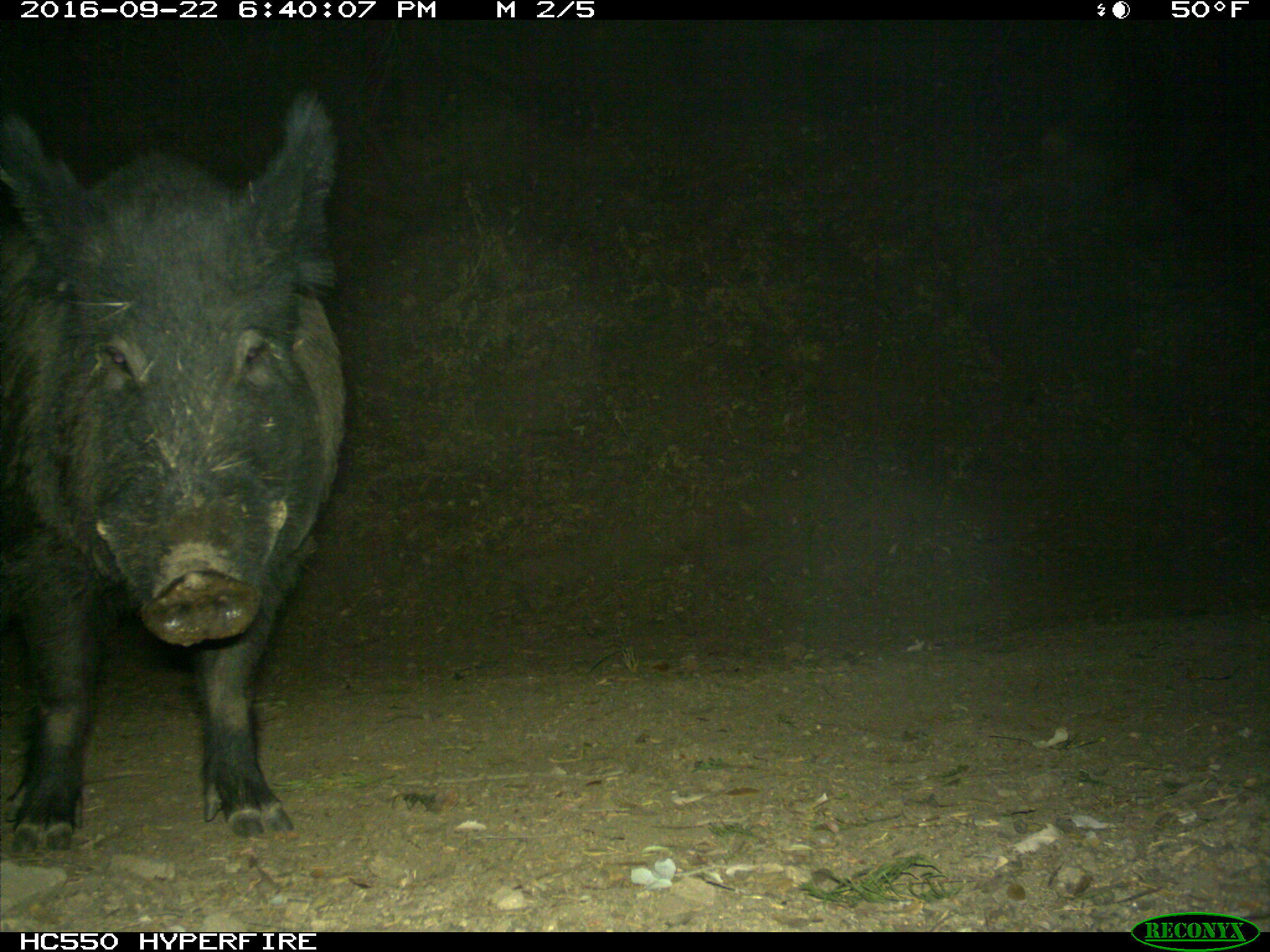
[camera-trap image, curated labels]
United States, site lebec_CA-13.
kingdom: Animalia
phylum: Chordata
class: Mammalia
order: Artiodactyla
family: Suidae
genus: Sus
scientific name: Sus scrofa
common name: wild boar